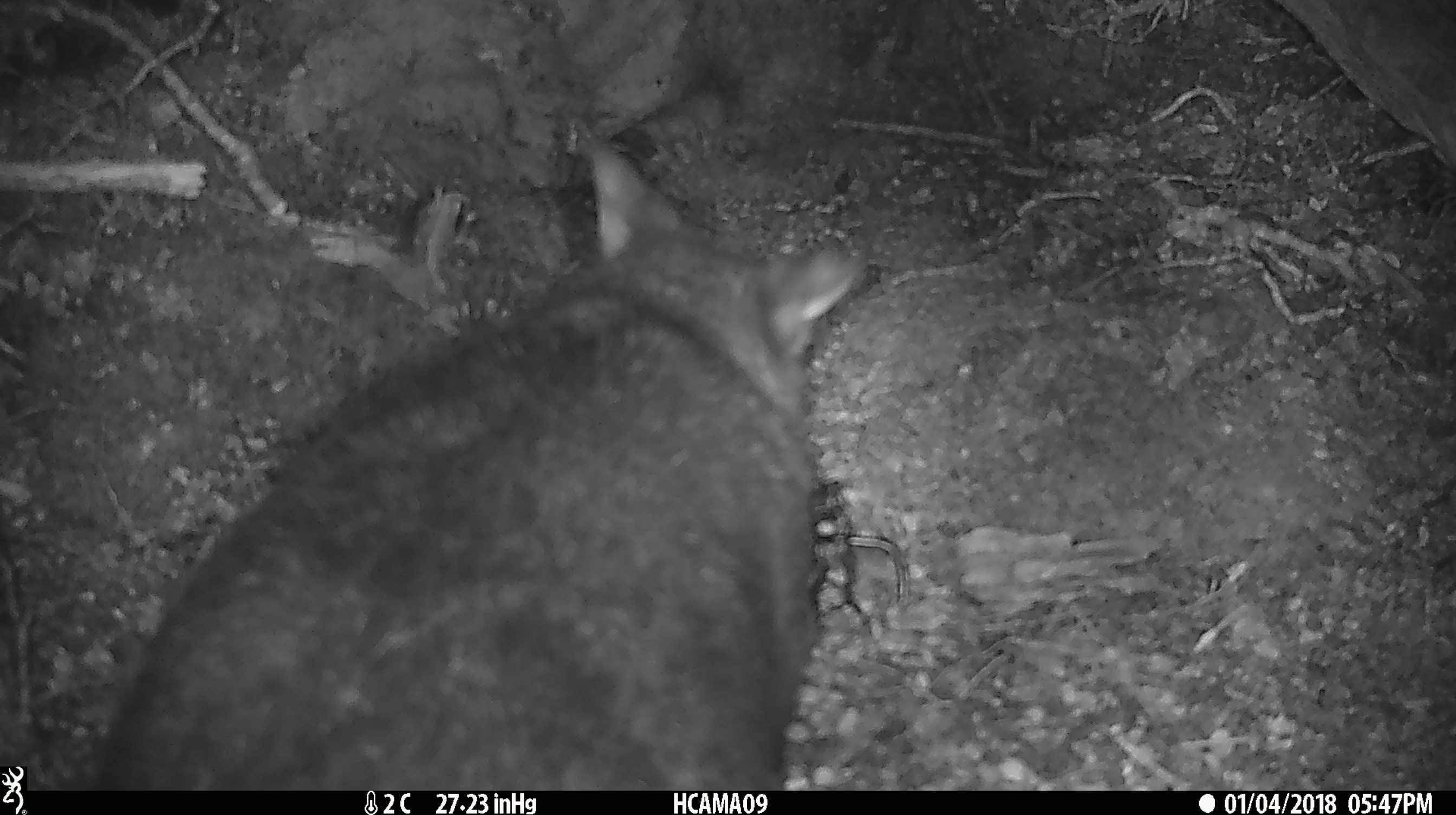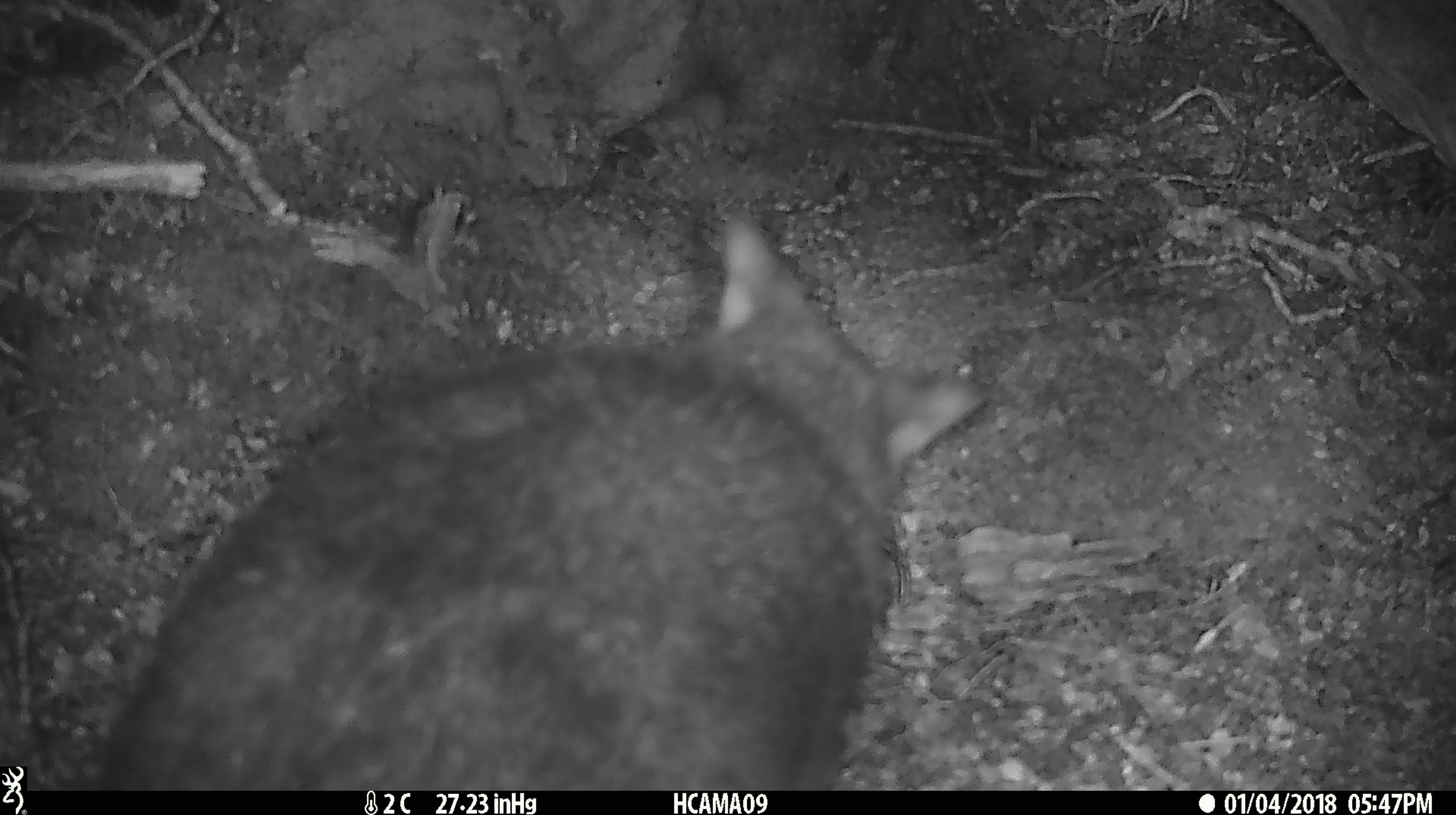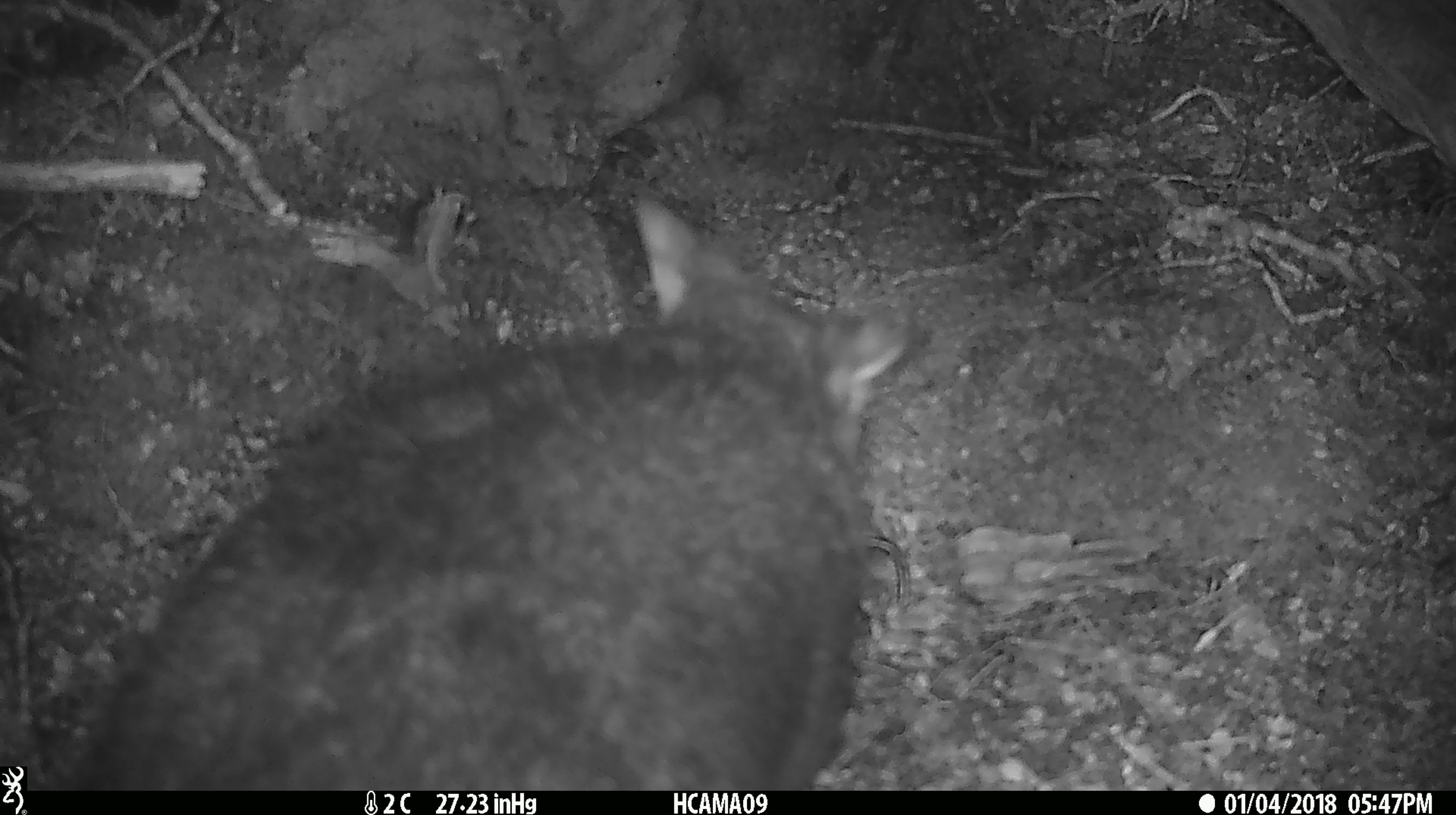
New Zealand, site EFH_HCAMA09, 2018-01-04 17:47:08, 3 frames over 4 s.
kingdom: Animalia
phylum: Chordata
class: Mammalia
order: Diprotodontia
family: Phalangeridae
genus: Trichosurus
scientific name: Trichosurus vulpecula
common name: common brushtail possum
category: possum